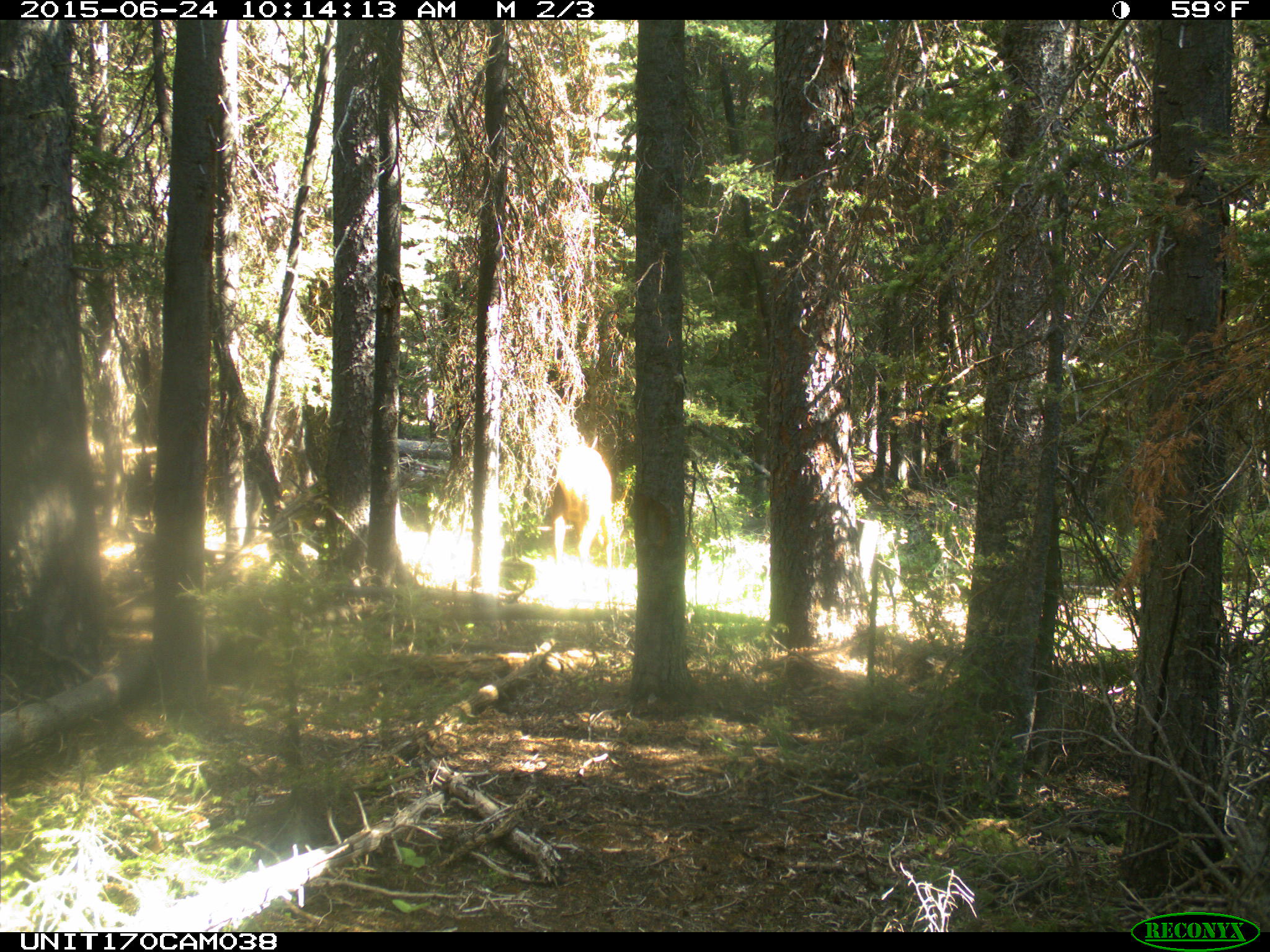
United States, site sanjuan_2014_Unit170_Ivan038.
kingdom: Animalia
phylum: Chordata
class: Mammalia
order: Artiodactyla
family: Cervidae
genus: Cervus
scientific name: Cervus elaphus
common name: red deer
Cervus elaphus (red deer).